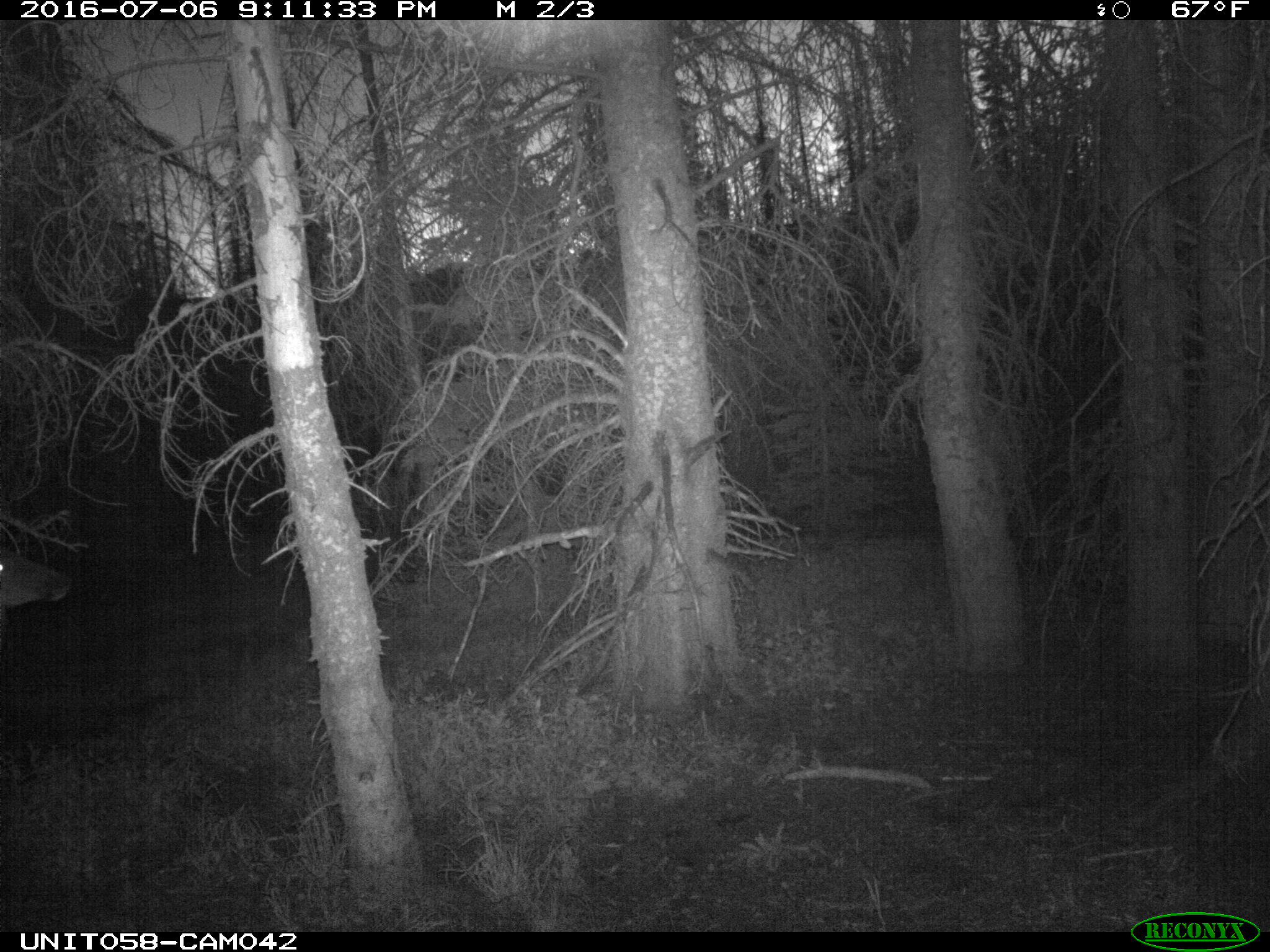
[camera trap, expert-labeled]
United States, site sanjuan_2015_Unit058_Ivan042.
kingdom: Animalia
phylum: Chordata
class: Mammalia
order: Artiodactyla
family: Cervidae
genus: Cervus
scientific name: Cervus elaphus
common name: red deer